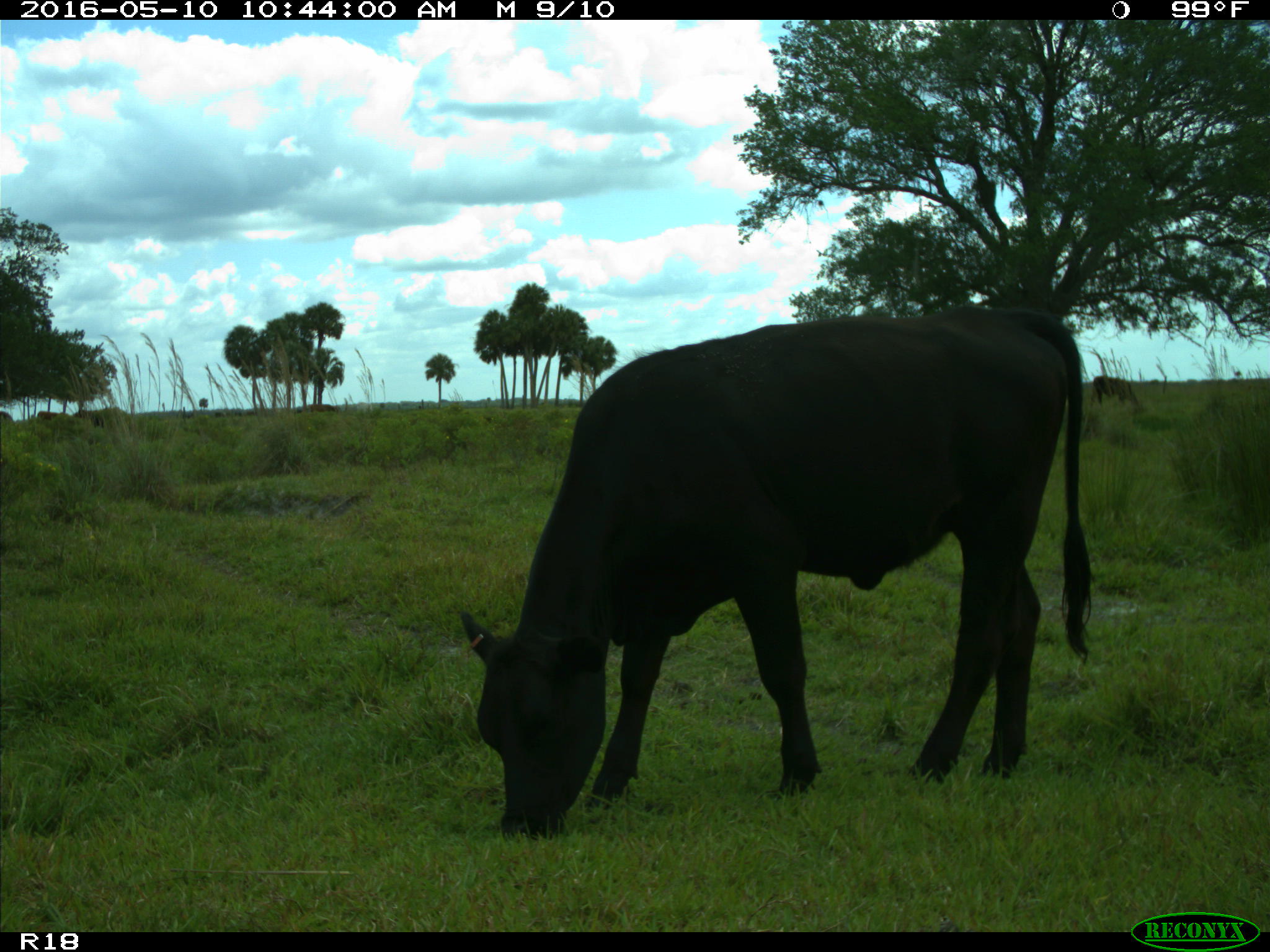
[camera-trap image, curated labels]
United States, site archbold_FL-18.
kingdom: Animalia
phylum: Chordata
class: Mammalia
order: Artiodactyla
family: Bovidae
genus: Bos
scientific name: Bos taurus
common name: domestic cow